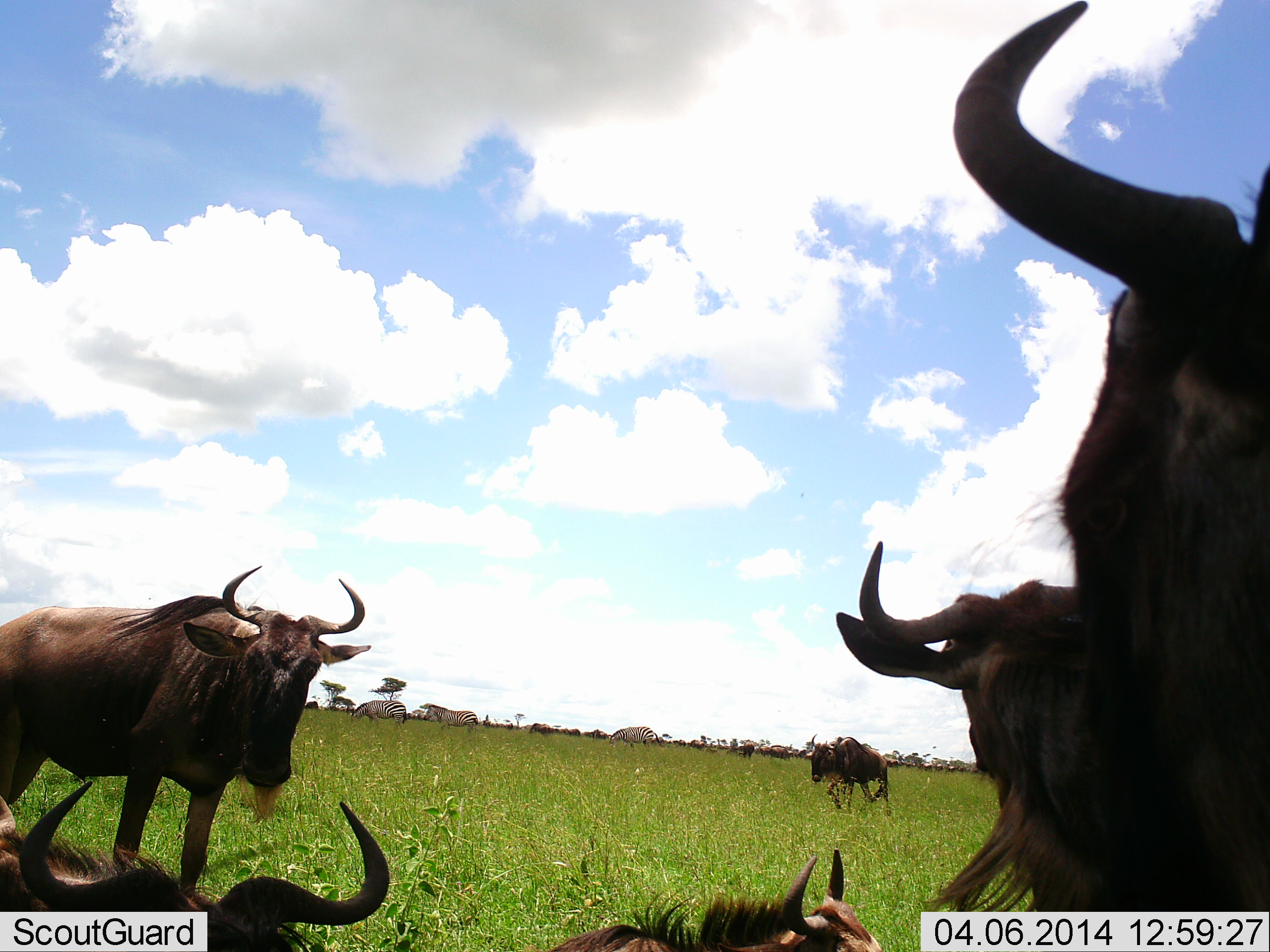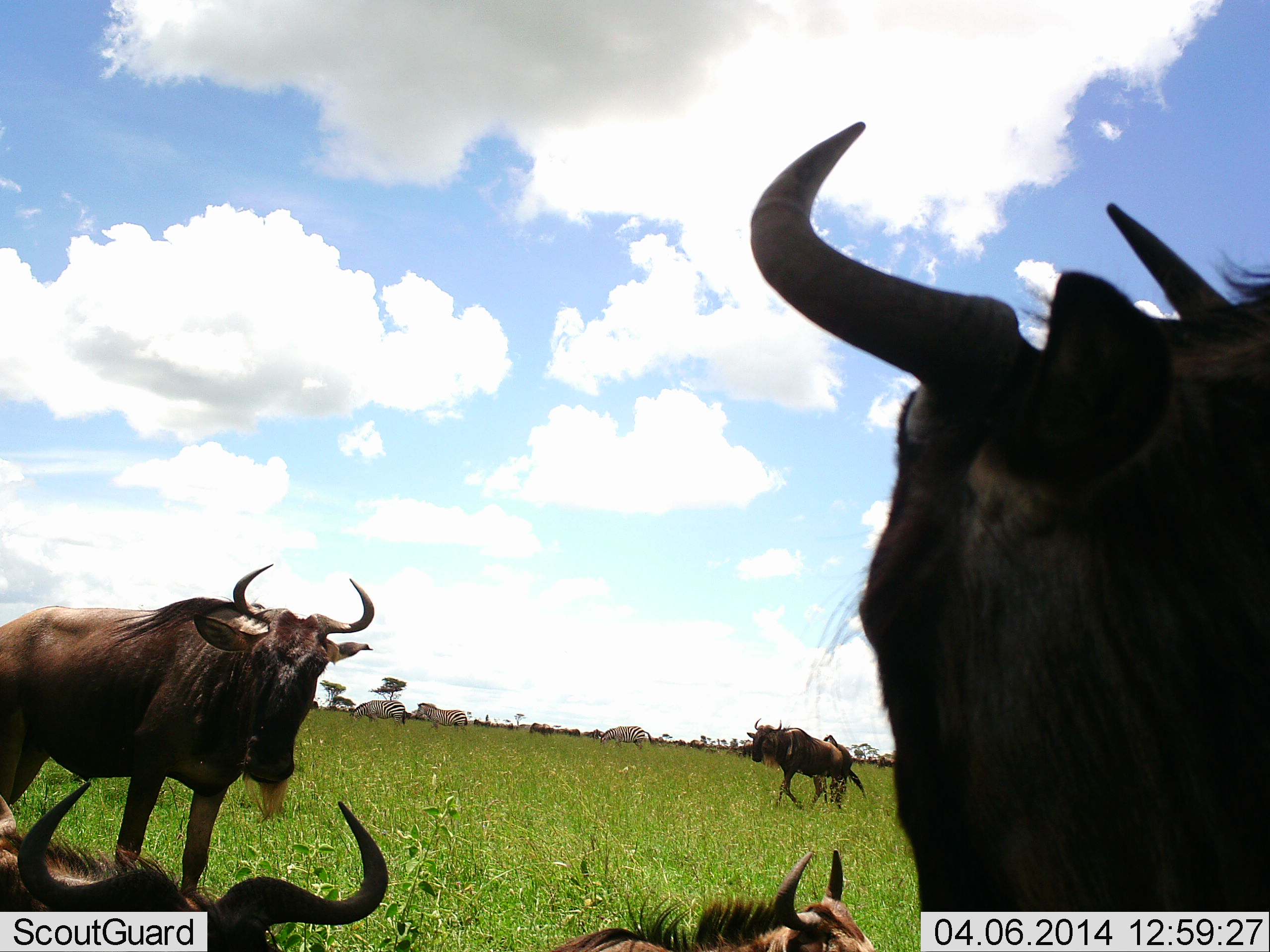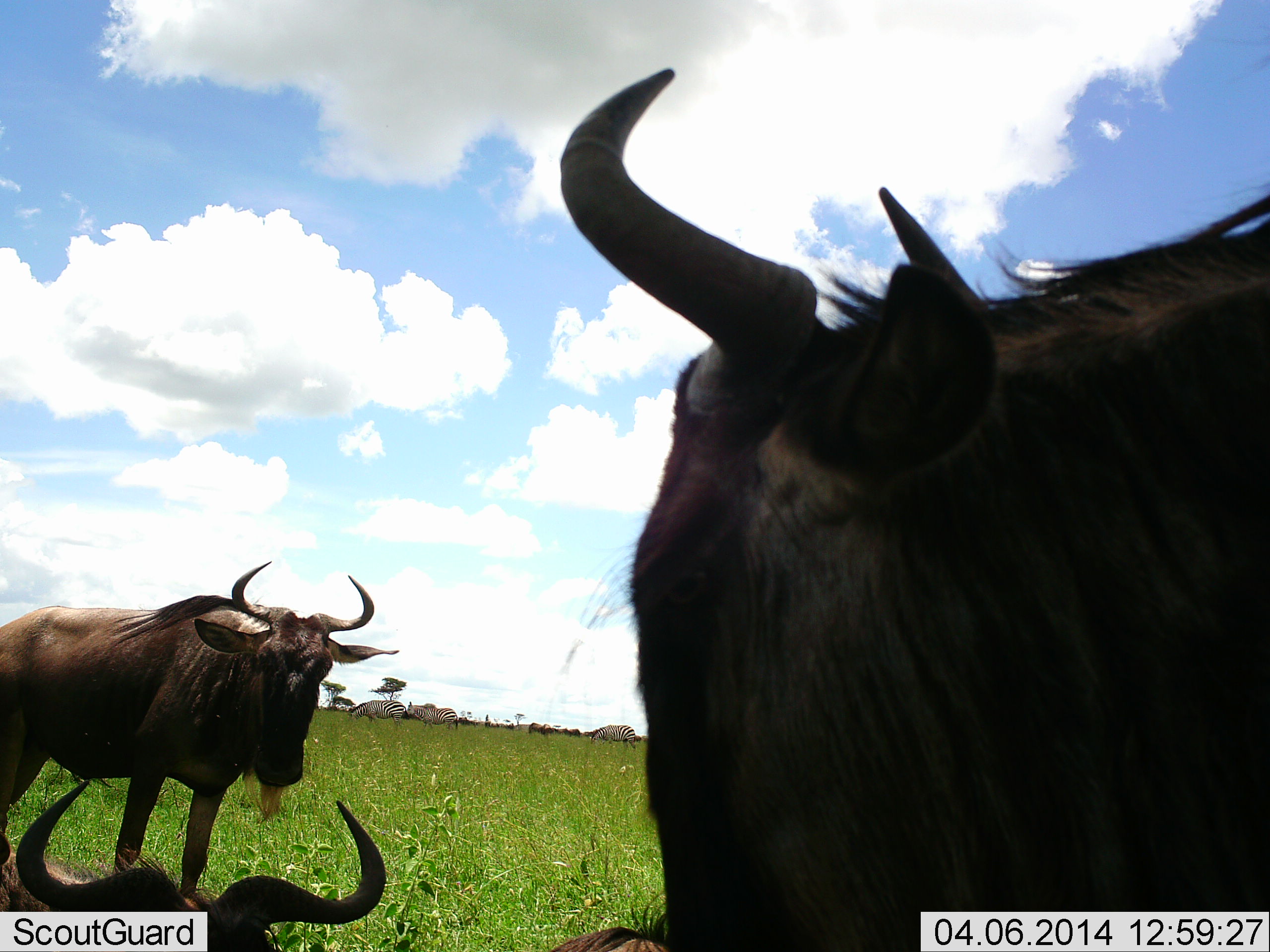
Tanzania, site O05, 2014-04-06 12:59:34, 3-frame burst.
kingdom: Animalia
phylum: Chordata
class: Mammalia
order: Artiodactyla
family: Bovidae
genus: Connochaetes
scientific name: Connochaetes taurinus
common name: blue wildebeest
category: wildebeest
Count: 5.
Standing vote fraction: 92%.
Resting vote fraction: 82%.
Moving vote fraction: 50%.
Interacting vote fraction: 8%.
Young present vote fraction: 0%.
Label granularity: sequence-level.